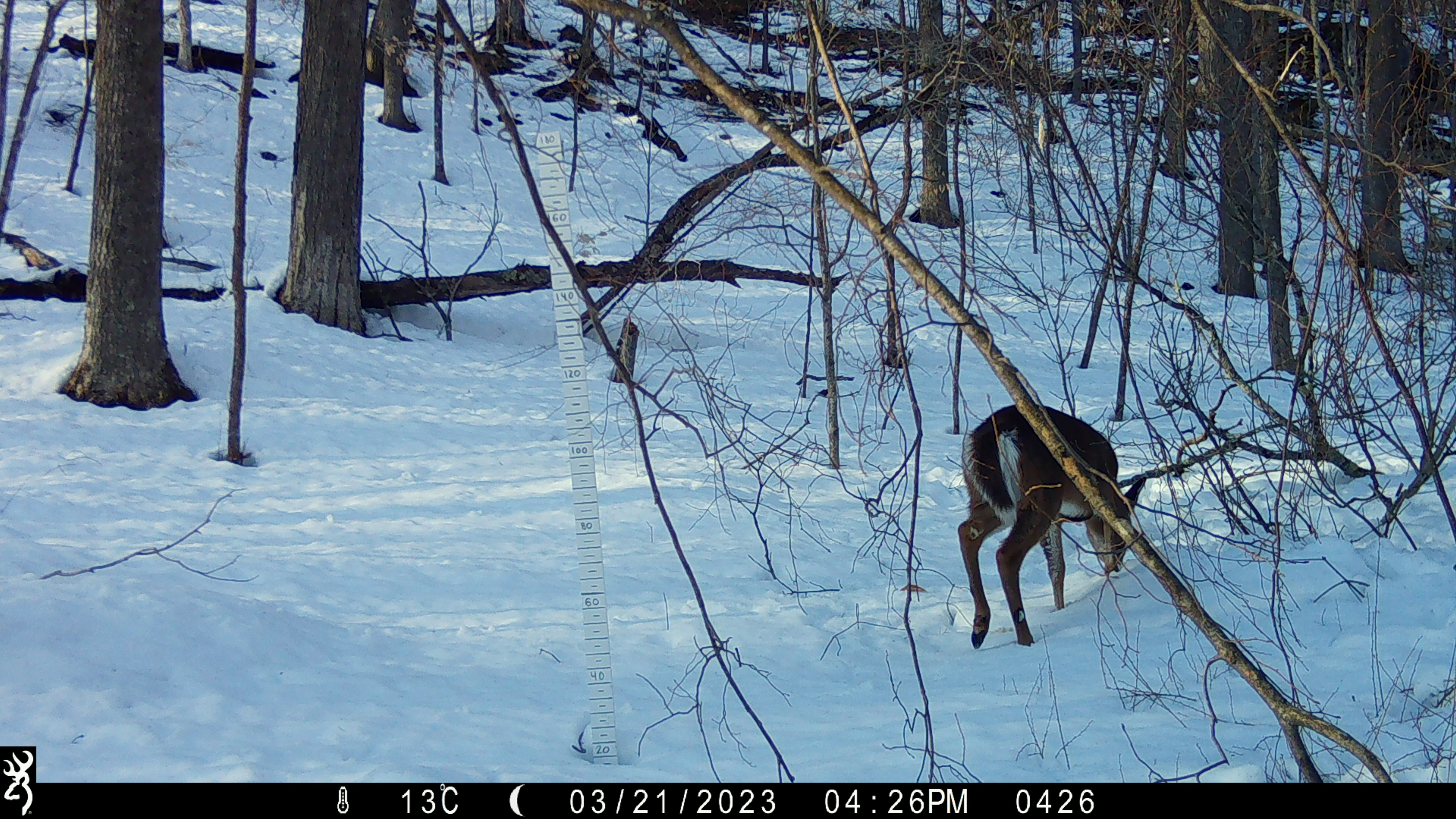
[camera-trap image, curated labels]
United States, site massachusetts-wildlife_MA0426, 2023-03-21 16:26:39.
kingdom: Animalia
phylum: Chordata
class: Mammalia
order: Artiodactyla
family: Cervidae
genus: Odocoileus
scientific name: Odocoileus virginianus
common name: white-tailed deer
White-tailed deer (Odocoileus virginianus).